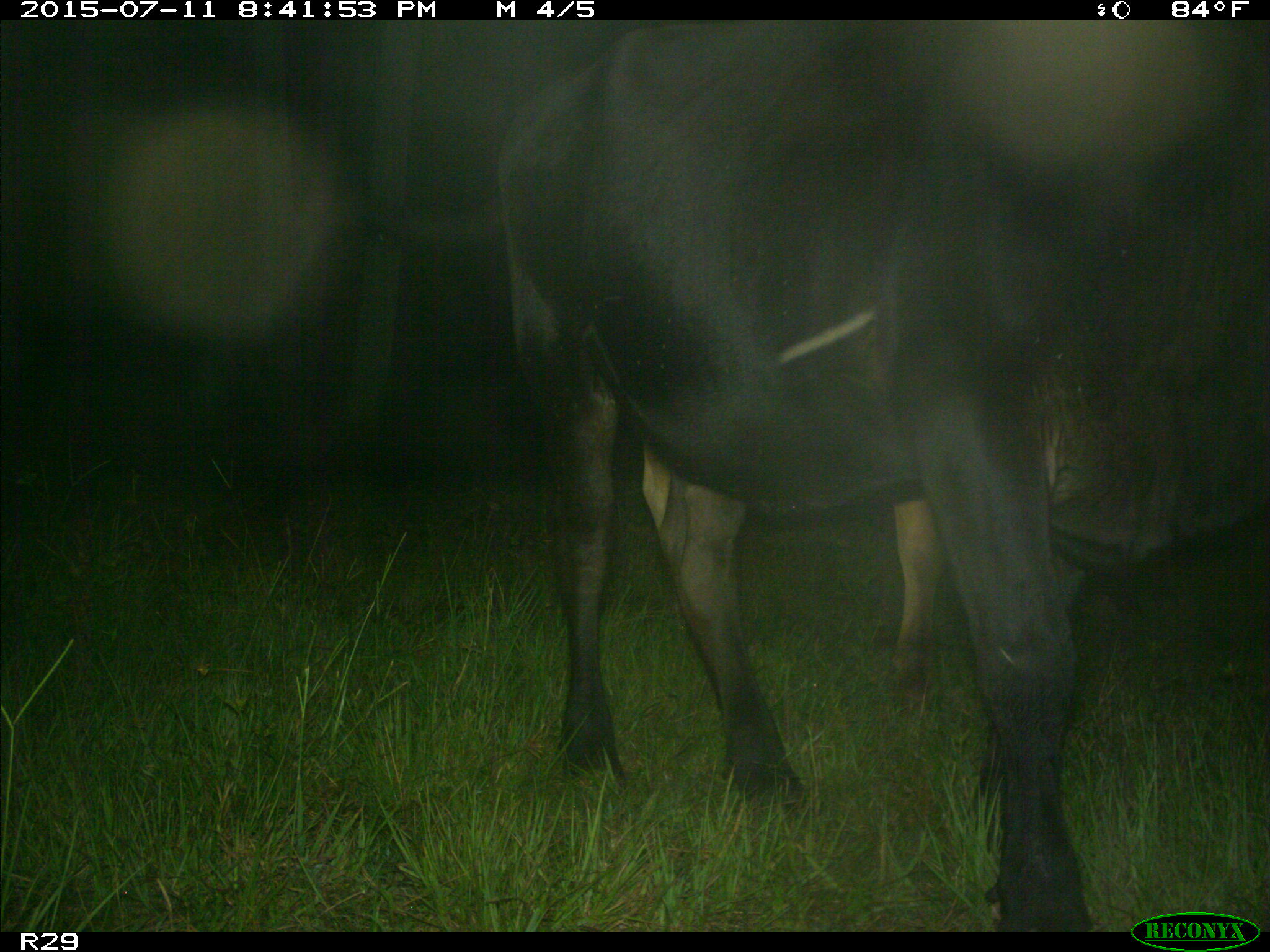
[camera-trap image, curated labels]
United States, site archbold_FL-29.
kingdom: Animalia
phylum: Chordata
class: Mammalia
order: Artiodactyla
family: Bovidae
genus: Bos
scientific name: Bos taurus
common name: domestic cow